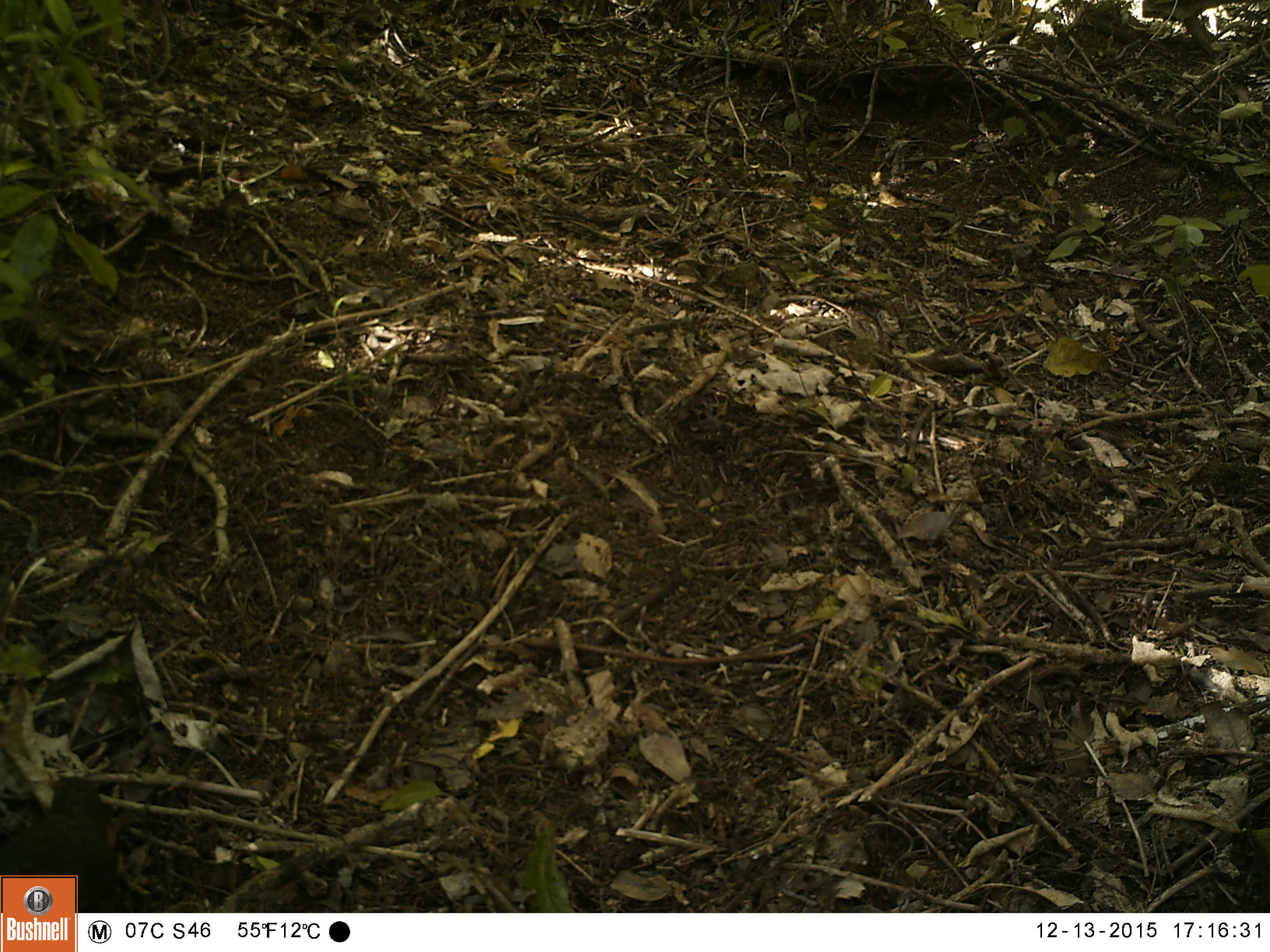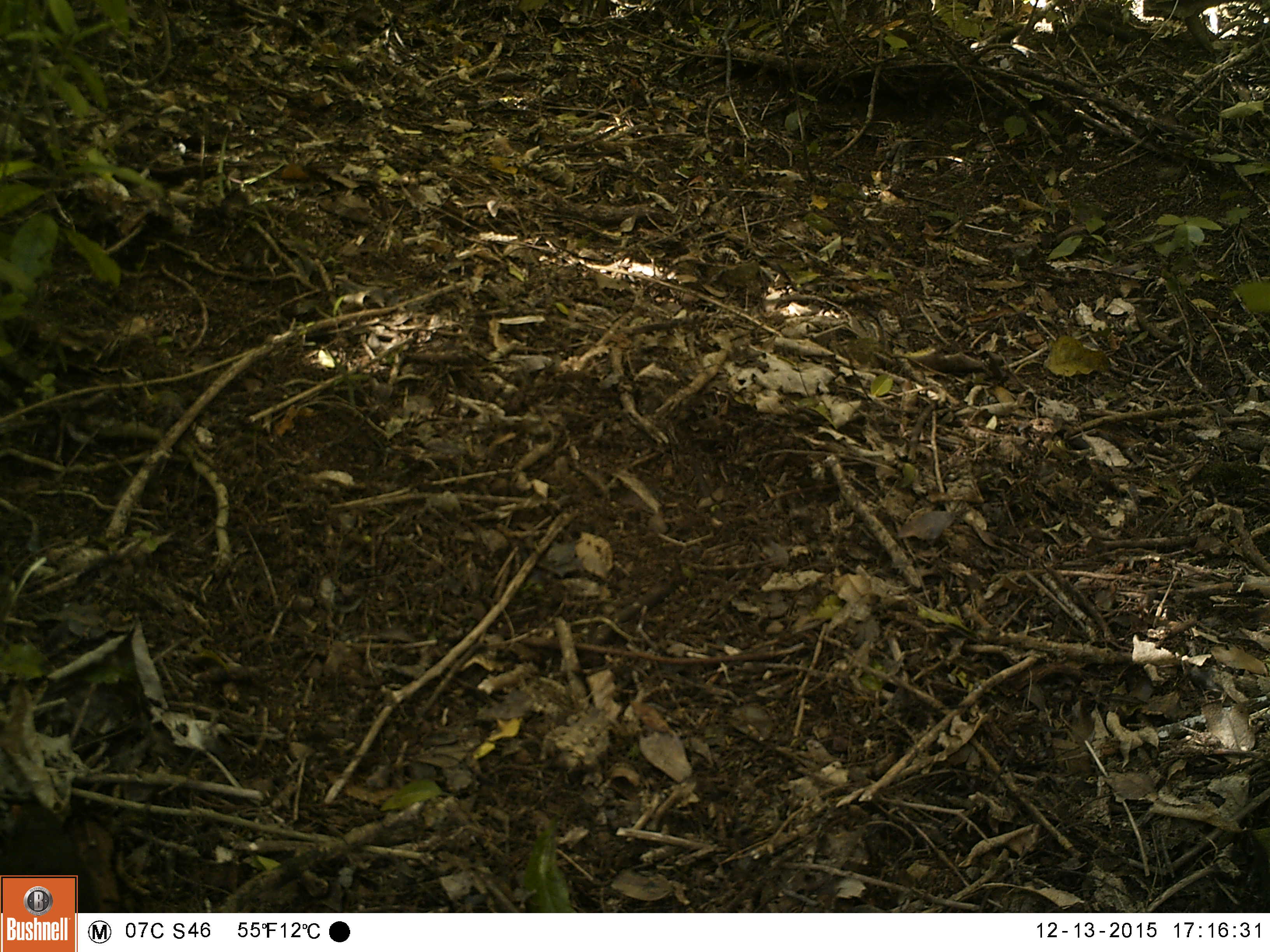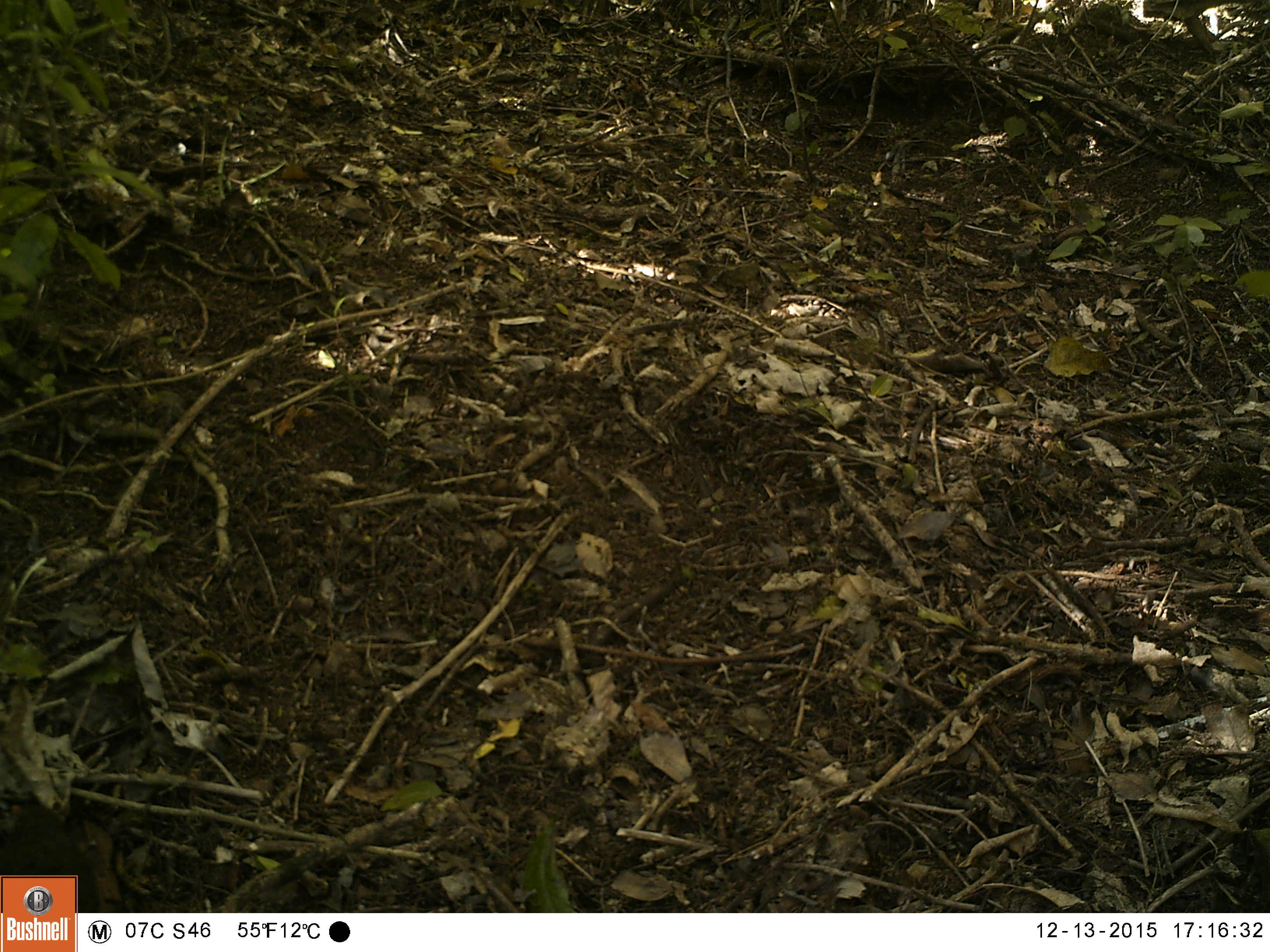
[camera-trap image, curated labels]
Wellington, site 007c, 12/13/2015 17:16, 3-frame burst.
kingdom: Animalia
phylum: Chordata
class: Aves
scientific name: Aves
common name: bird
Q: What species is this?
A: Bird (Aves).